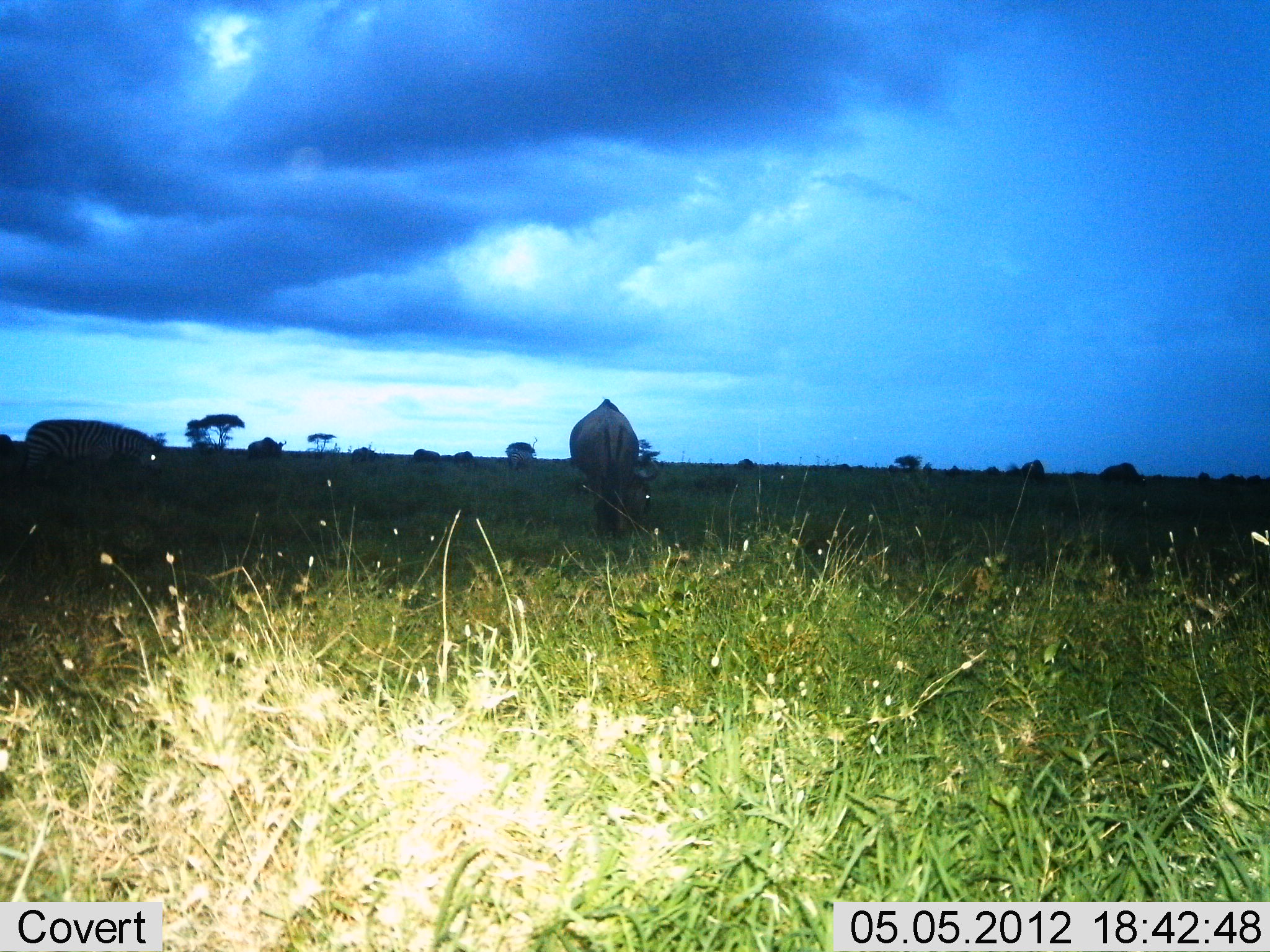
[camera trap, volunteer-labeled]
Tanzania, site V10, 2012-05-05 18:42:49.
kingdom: Animalia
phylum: Chordata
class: Mammalia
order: Artiodactyla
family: Bovidae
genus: Connochaetes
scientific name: Connochaetes taurinus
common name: blue wildebeest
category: wildebeest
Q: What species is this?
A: Wildebeest (blue wildebeest) (Connochaetes taurinus).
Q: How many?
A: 2.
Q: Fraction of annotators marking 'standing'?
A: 18%.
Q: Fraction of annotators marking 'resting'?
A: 0%.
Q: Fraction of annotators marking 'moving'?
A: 0%.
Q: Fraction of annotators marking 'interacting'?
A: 0%.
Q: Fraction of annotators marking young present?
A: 0%.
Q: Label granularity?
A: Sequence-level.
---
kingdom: Animalia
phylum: Chordata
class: Mammalia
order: Perissodactyla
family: Equidae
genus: Equus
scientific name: Equus quagga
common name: plains zebra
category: zebra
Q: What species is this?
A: Zebra (plains zebra) (Equus quagga).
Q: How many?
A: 1.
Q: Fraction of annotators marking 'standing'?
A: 27%.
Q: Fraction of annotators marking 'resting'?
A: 0%.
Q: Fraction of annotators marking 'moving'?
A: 9%.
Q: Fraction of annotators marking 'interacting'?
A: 0%.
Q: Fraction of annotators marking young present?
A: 0%.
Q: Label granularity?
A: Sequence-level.